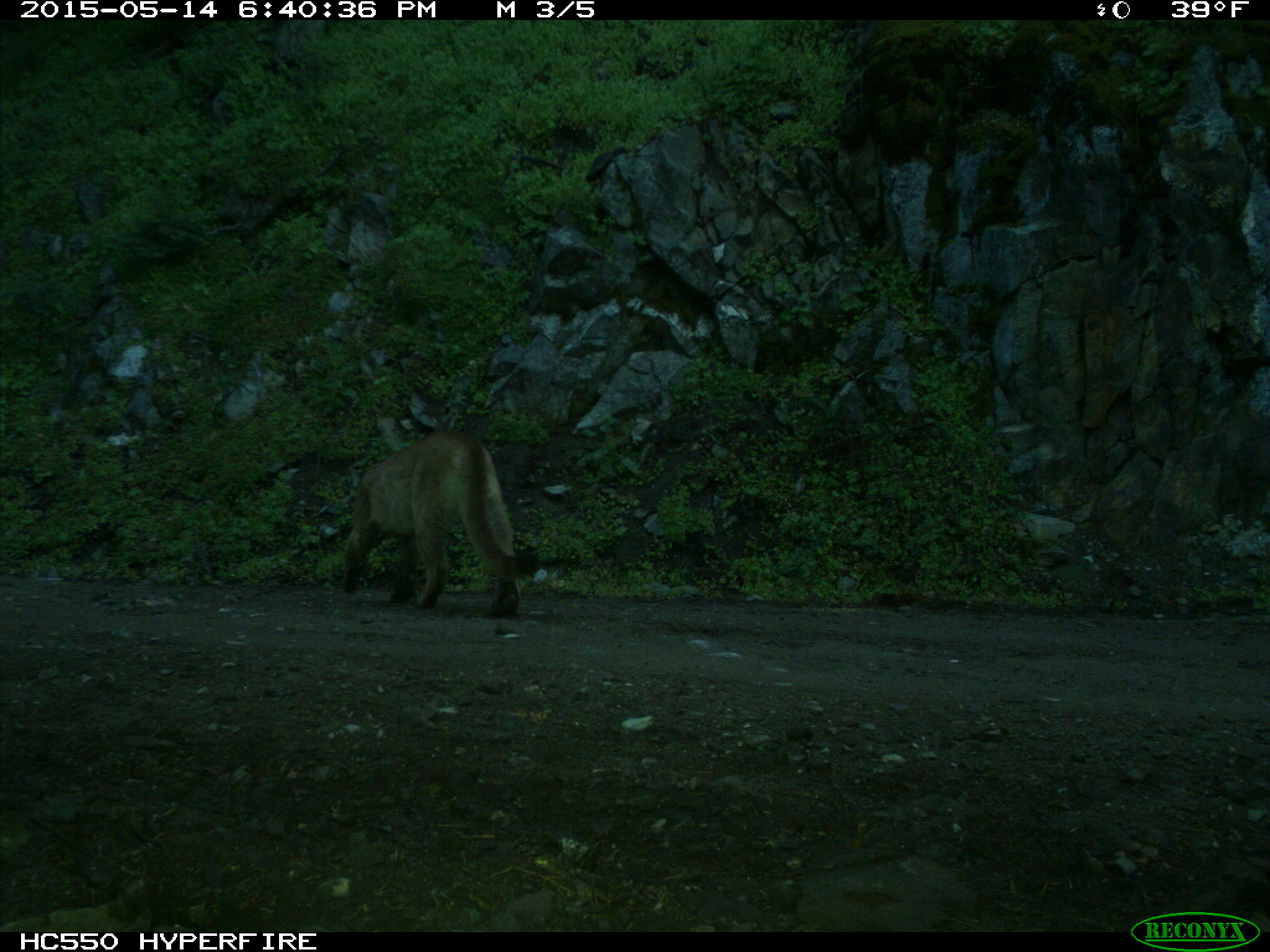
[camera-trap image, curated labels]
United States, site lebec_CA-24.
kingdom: Animalia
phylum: Chordata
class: Mammalia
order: Carnivora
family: Felidae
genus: Puma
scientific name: Puma concolor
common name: mountain lion